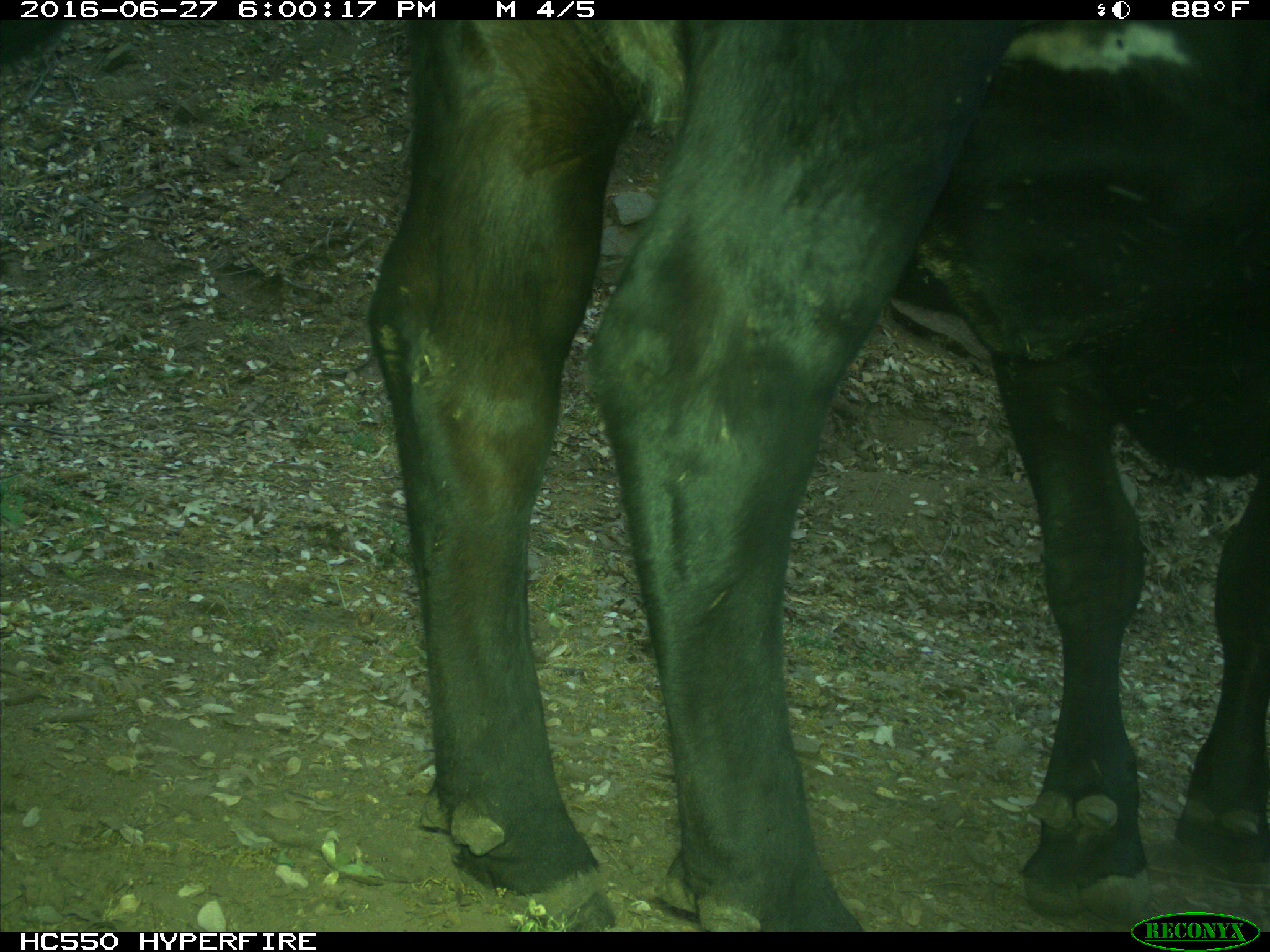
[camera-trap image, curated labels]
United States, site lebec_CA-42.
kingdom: Animalia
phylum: Chordata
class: Mammalia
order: Artiodactyla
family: Bovidae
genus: Bos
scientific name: Bos taurus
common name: domestic cow